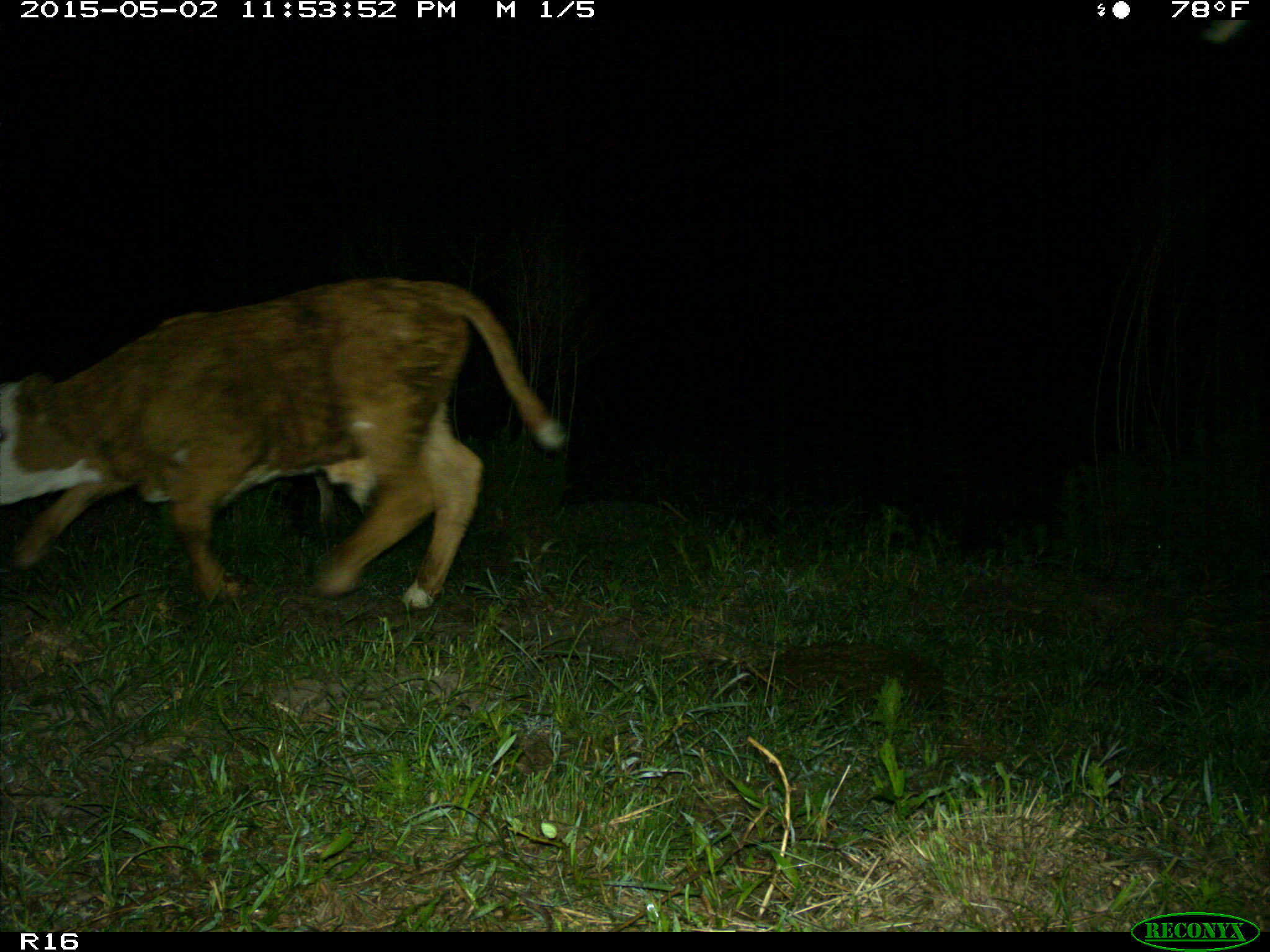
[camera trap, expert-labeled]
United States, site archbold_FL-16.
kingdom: Animalia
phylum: Chordata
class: Mammalia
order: Artiodactyla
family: Bovidae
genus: Bos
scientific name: Bos taurus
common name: domestic cow